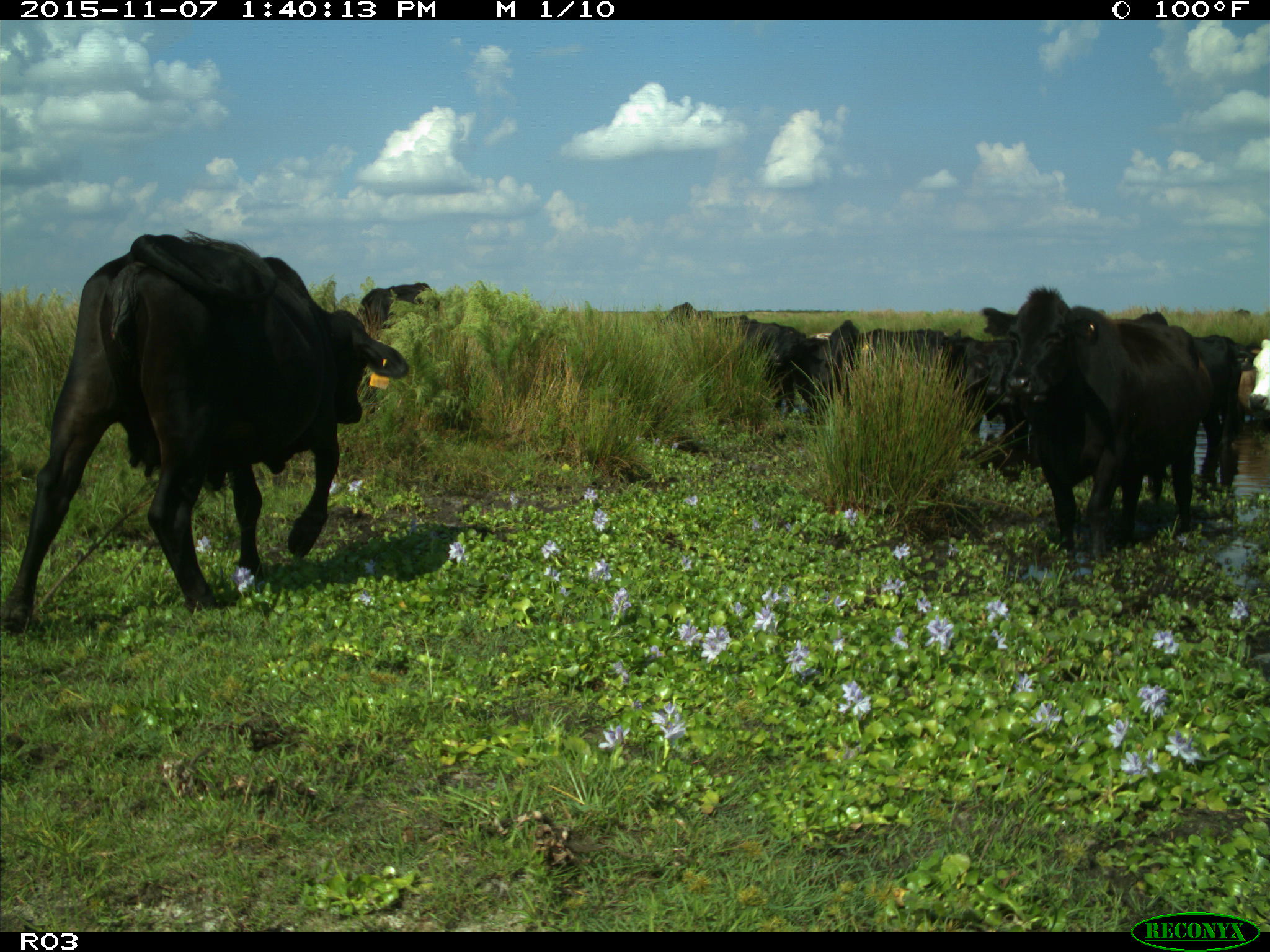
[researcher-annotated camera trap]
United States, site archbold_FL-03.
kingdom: Animalia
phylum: Chordata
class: Mammalia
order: Artiodactyla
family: Bovidae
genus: Bos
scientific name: Bos taurus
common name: domestic cow